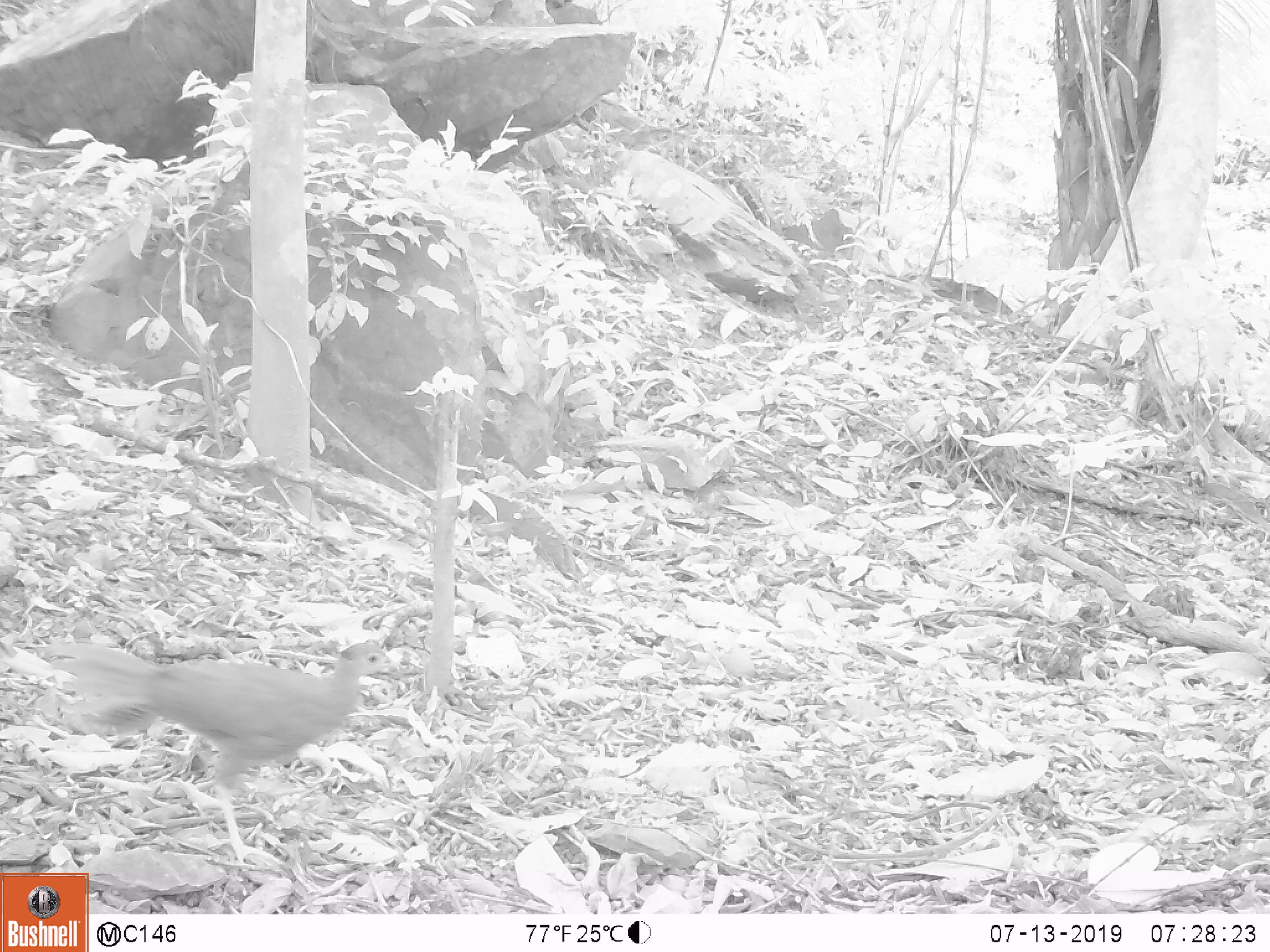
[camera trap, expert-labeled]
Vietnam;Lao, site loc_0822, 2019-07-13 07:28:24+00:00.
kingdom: Animalia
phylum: Chordata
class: Aves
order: Galliformes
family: Phasianidae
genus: Lophura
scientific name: Lophura nycthemera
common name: silver pheasant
Silver pheasant (Lophura nycthemera). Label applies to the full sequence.